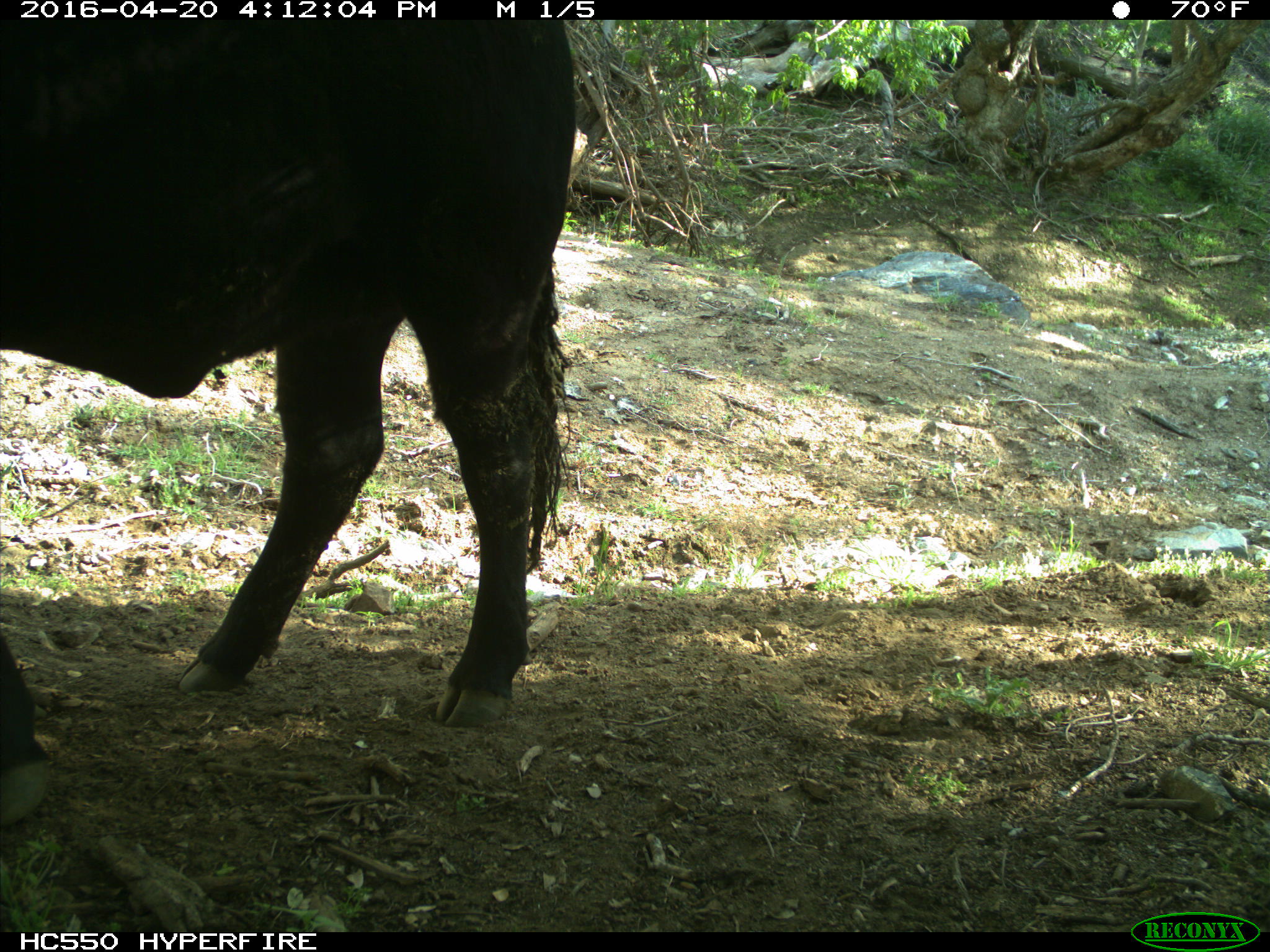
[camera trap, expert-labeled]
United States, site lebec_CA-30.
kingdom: Animalia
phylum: Chordata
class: Mammalia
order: Artiodactyla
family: Bovidae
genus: Bos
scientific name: Bos taurus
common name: domestic cow